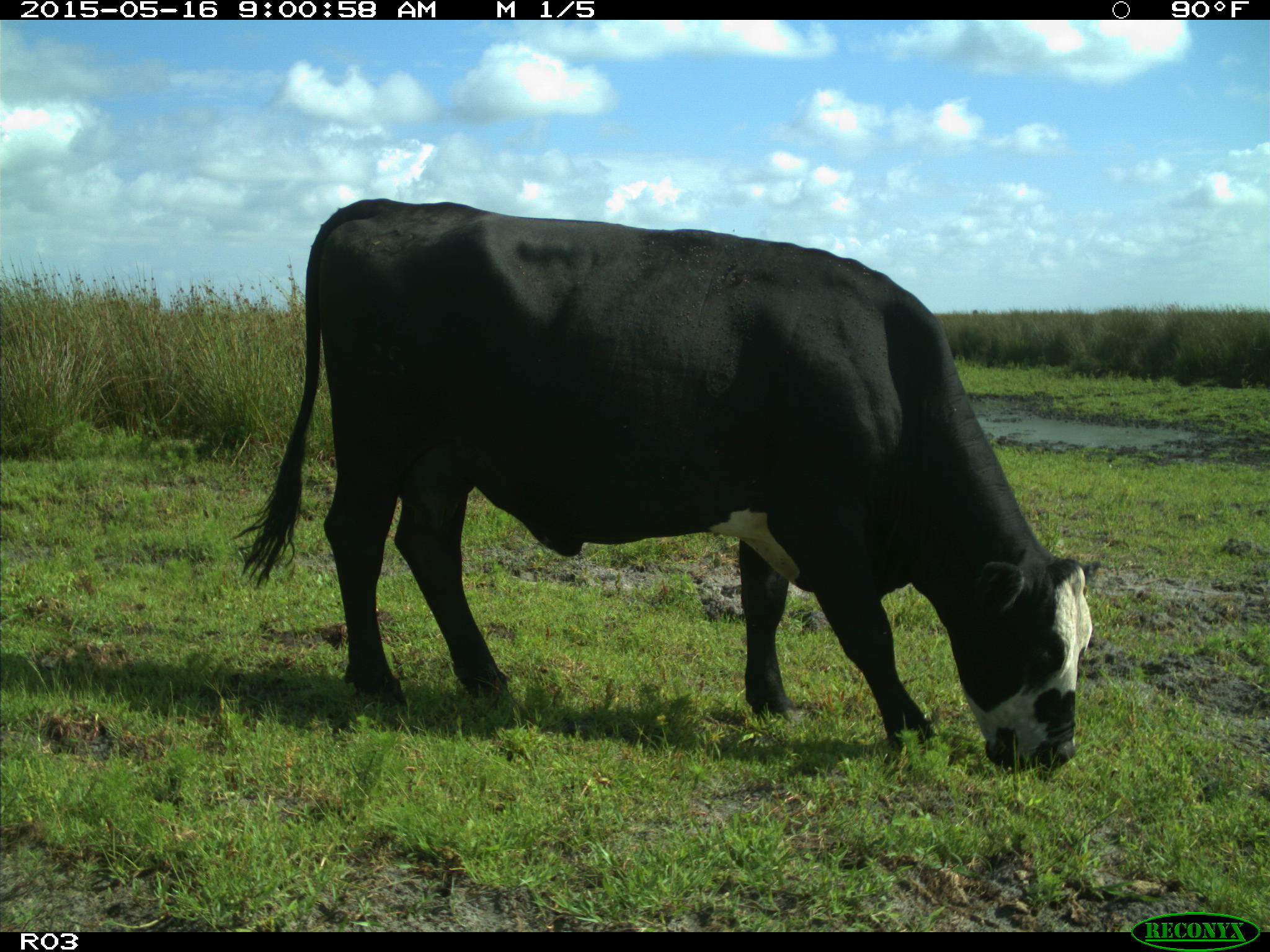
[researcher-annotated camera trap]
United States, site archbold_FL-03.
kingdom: Animalia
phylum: Chordata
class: Mammalia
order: Artiodactyla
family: Bovidae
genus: Bos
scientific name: Bos taurus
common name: domestic cow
Bos taurus (domestic cow).